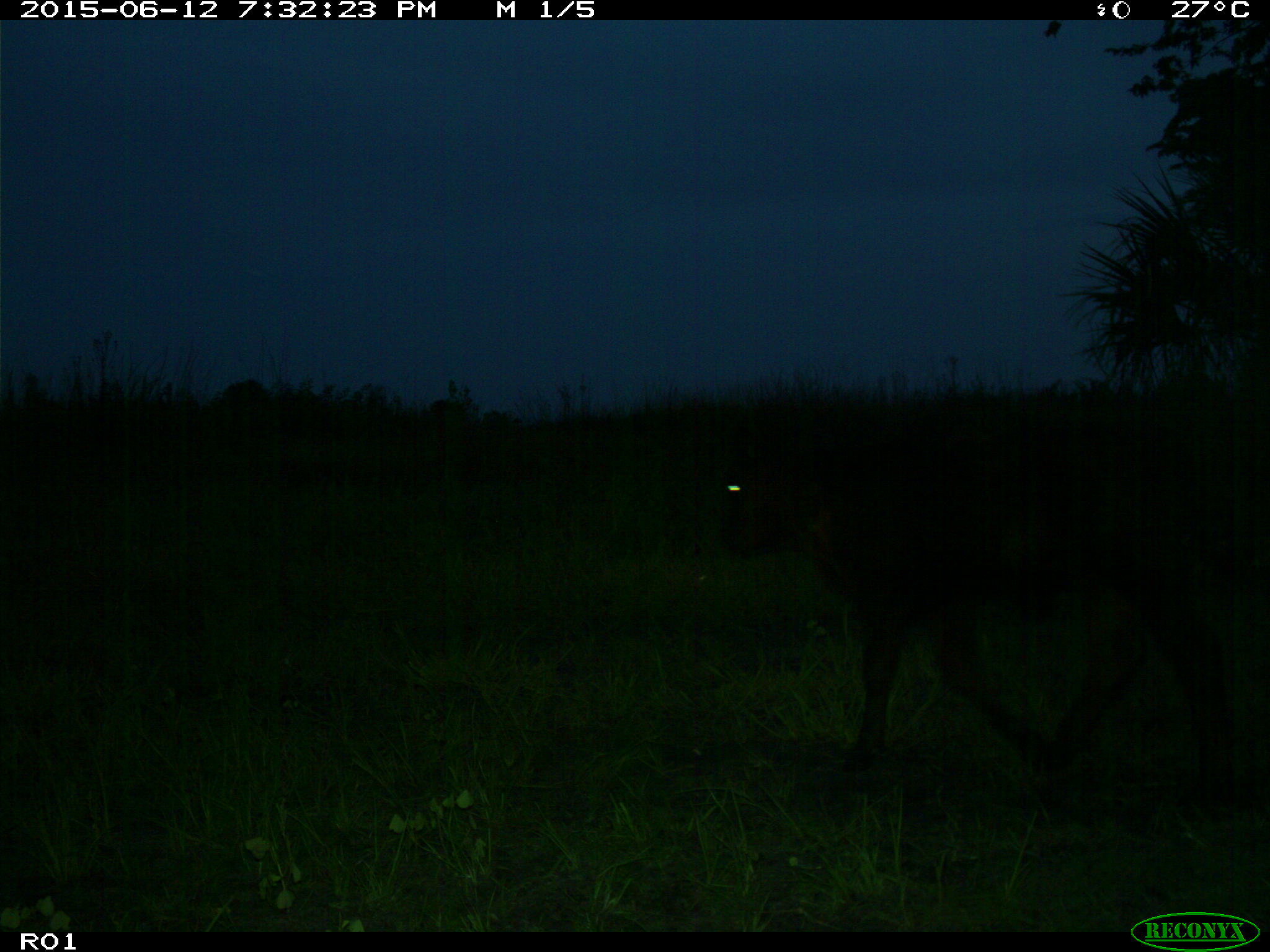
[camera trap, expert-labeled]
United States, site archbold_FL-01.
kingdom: Animalia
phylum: Chordata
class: Mammalia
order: Artiodactyla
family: Bovidae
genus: Bos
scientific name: Bos taurus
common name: domestic cow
Bos taurus (domestic cow).